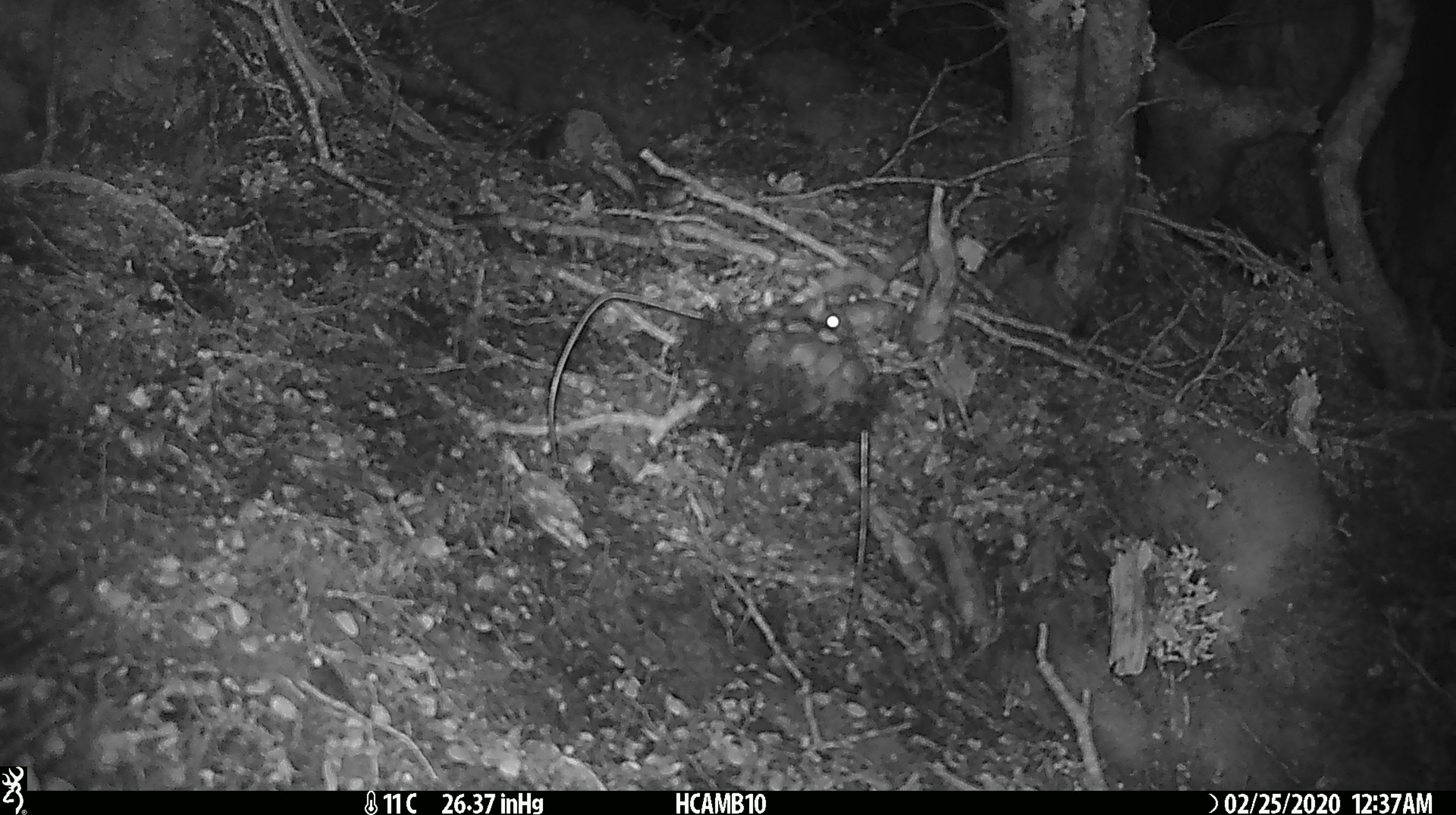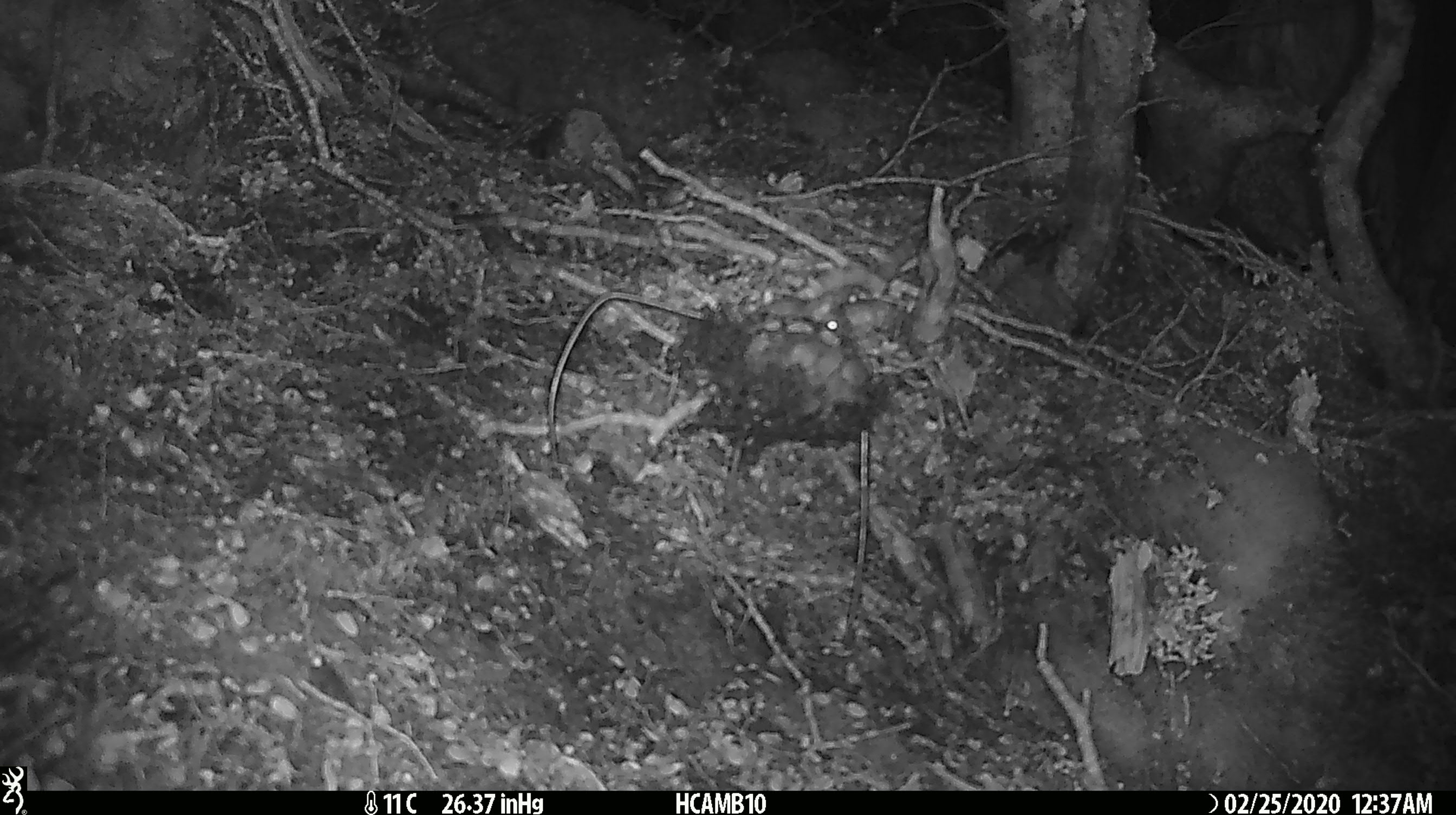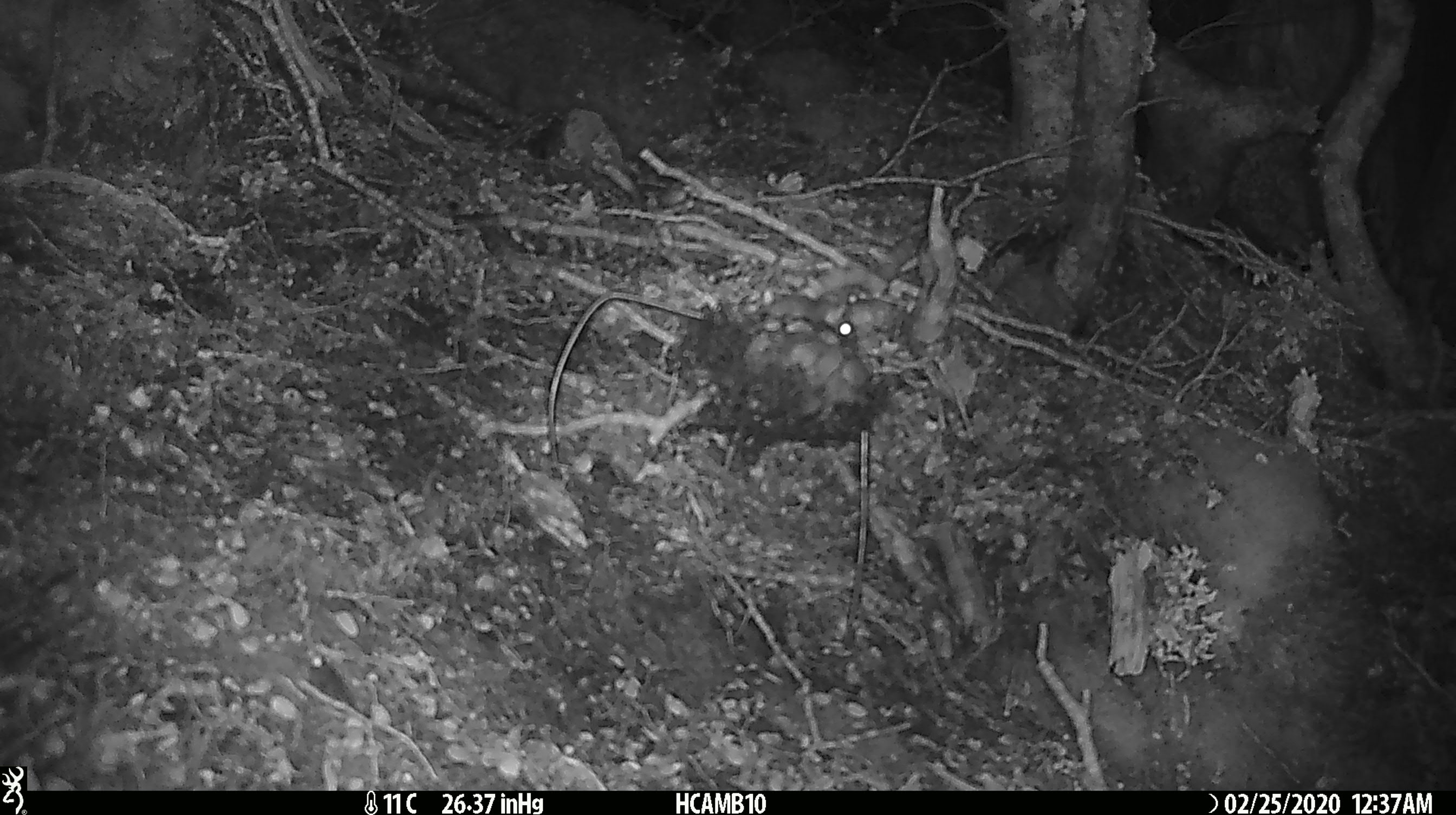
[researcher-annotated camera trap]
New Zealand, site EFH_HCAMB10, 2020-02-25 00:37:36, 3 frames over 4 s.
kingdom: Animalia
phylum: Chordata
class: Mammalia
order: Rodentia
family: Muridae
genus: Mus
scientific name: Mus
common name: mouse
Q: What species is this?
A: Mouse (Mus).